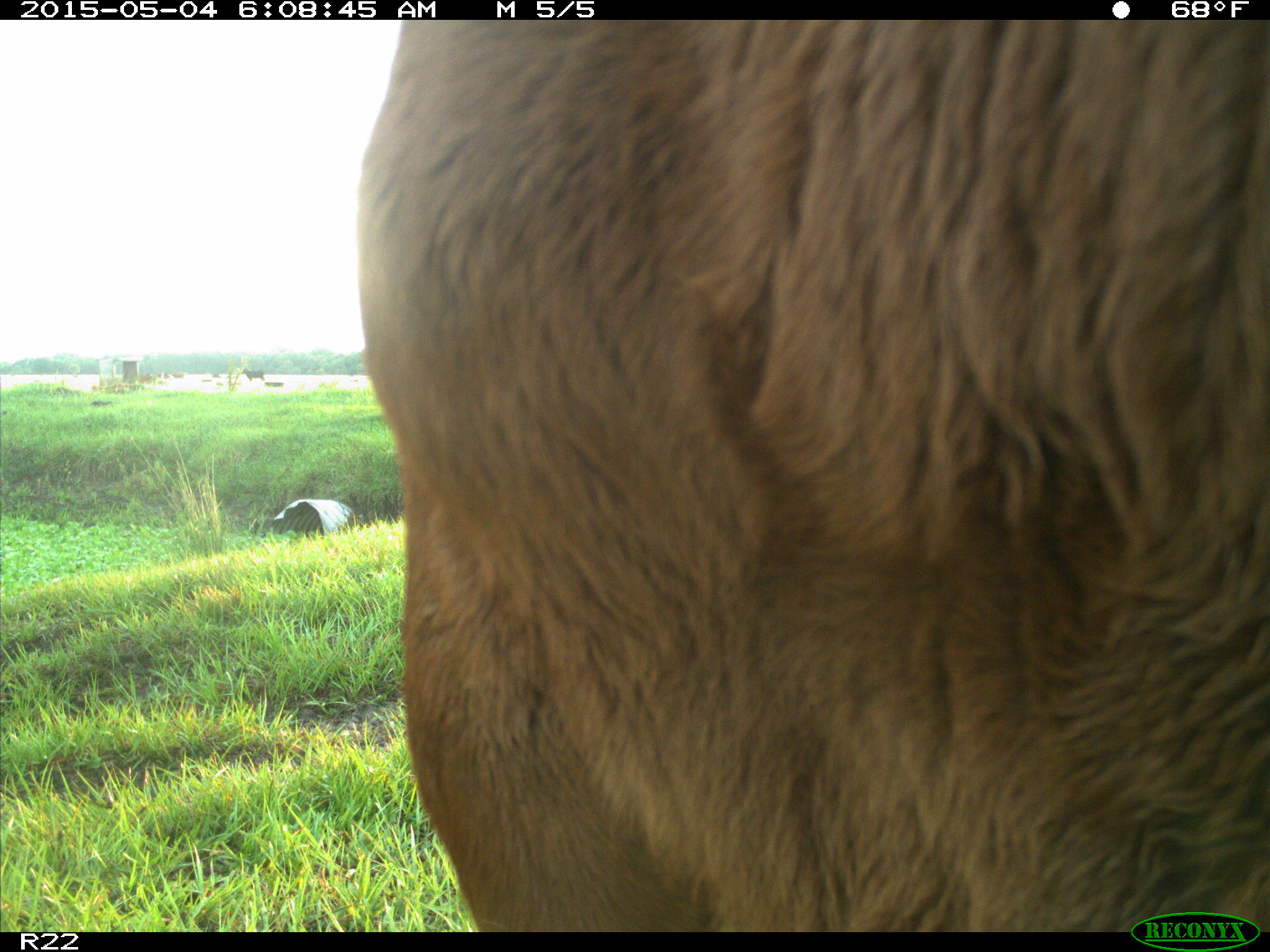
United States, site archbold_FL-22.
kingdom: Animalia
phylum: Chordata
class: Mammalia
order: Artiodactyla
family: Bovidae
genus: Bos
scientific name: Bos taurus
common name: domestic cow